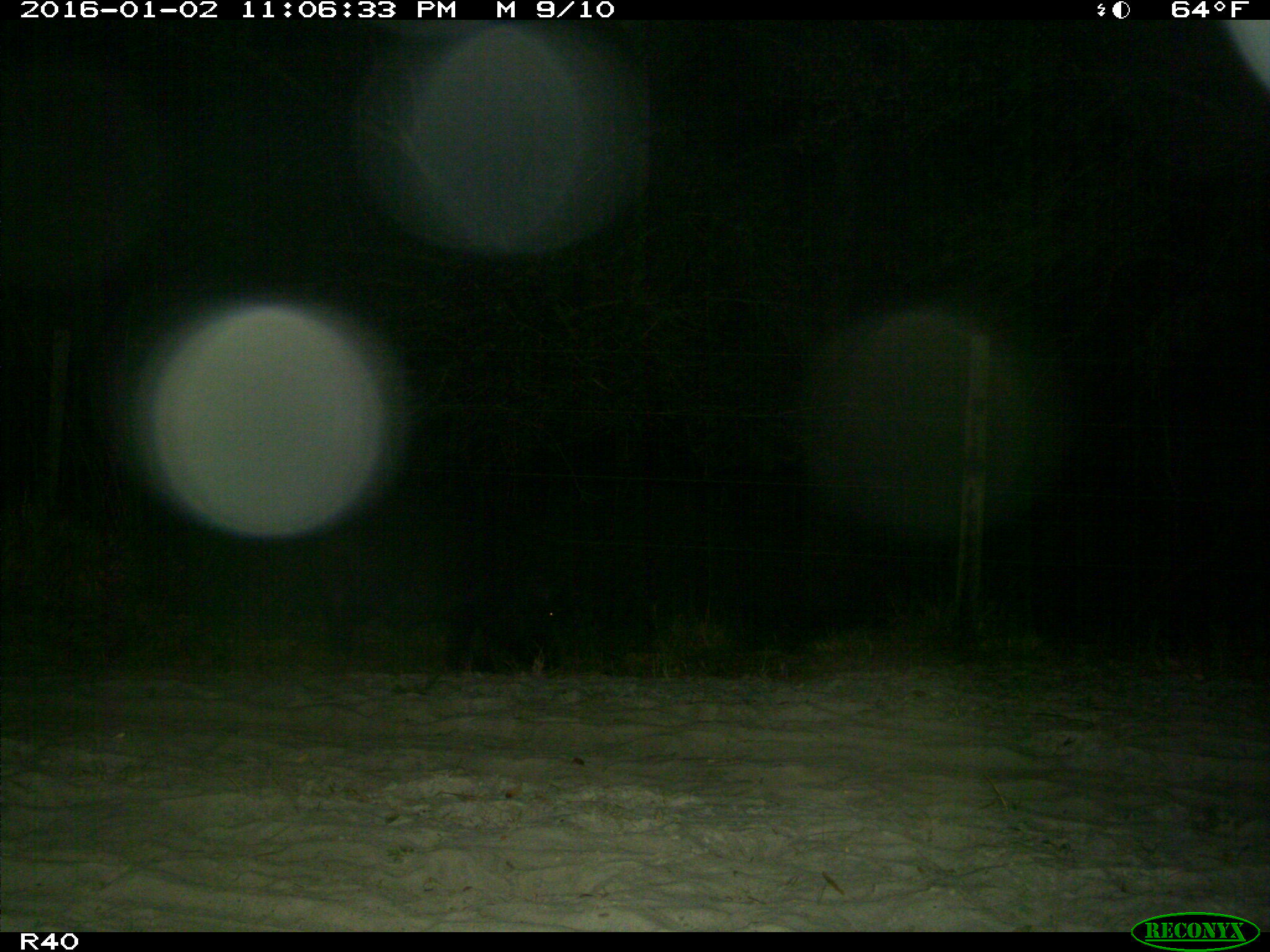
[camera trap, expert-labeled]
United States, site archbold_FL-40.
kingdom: Animalia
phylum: Chordata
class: Mammalia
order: Artiodactyla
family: Suidae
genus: Sus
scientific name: Sus scrofa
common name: wild boar